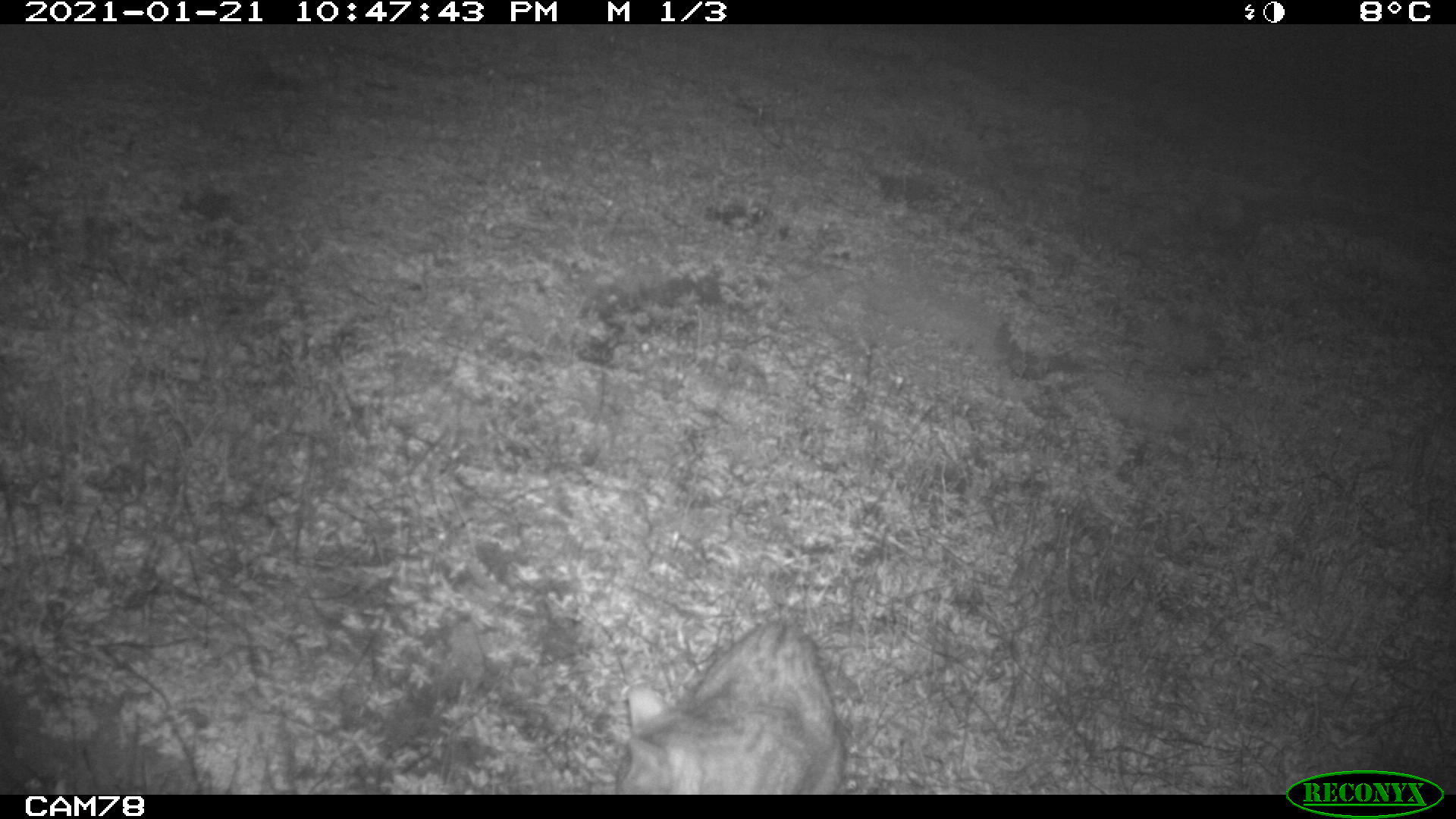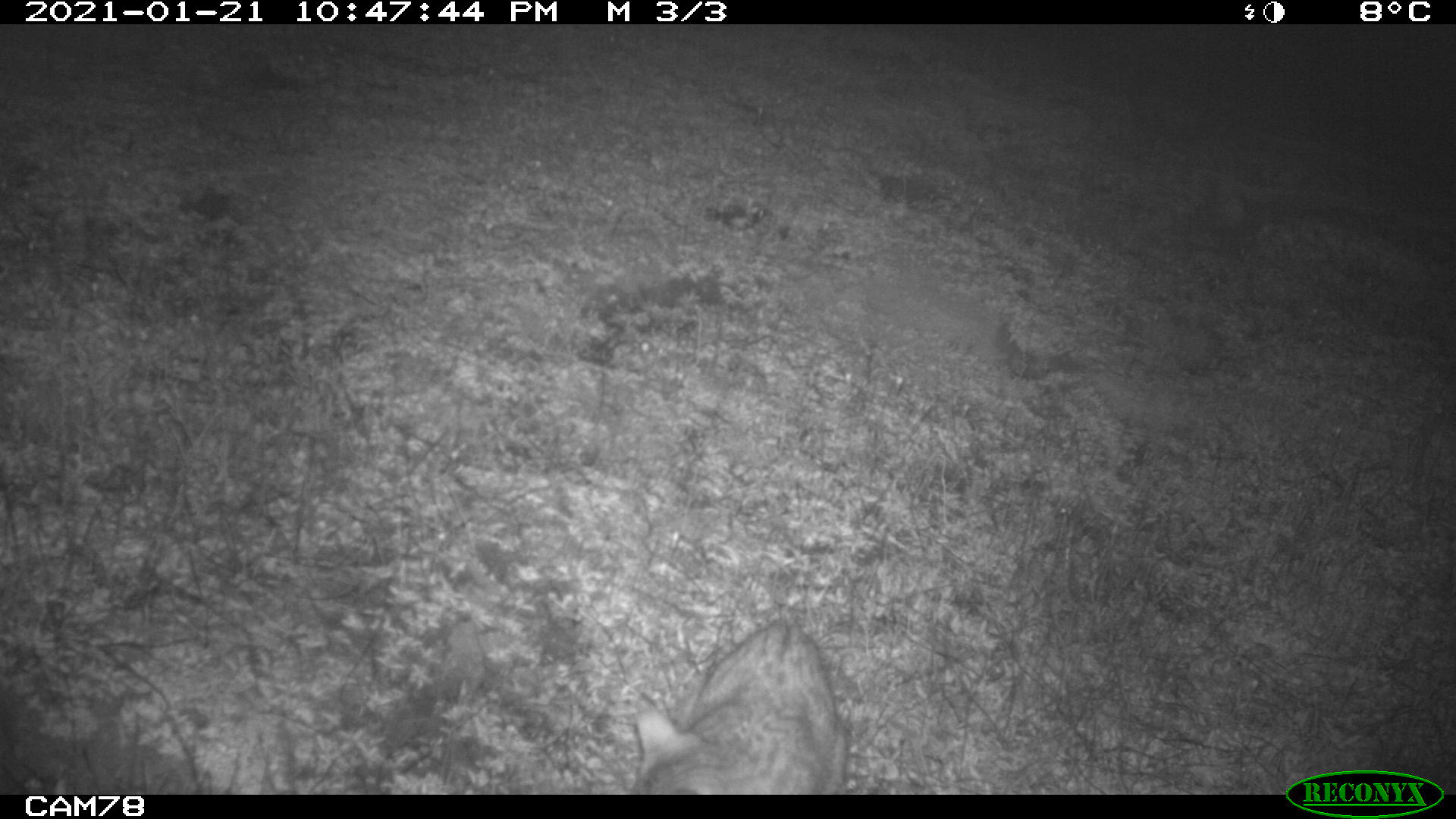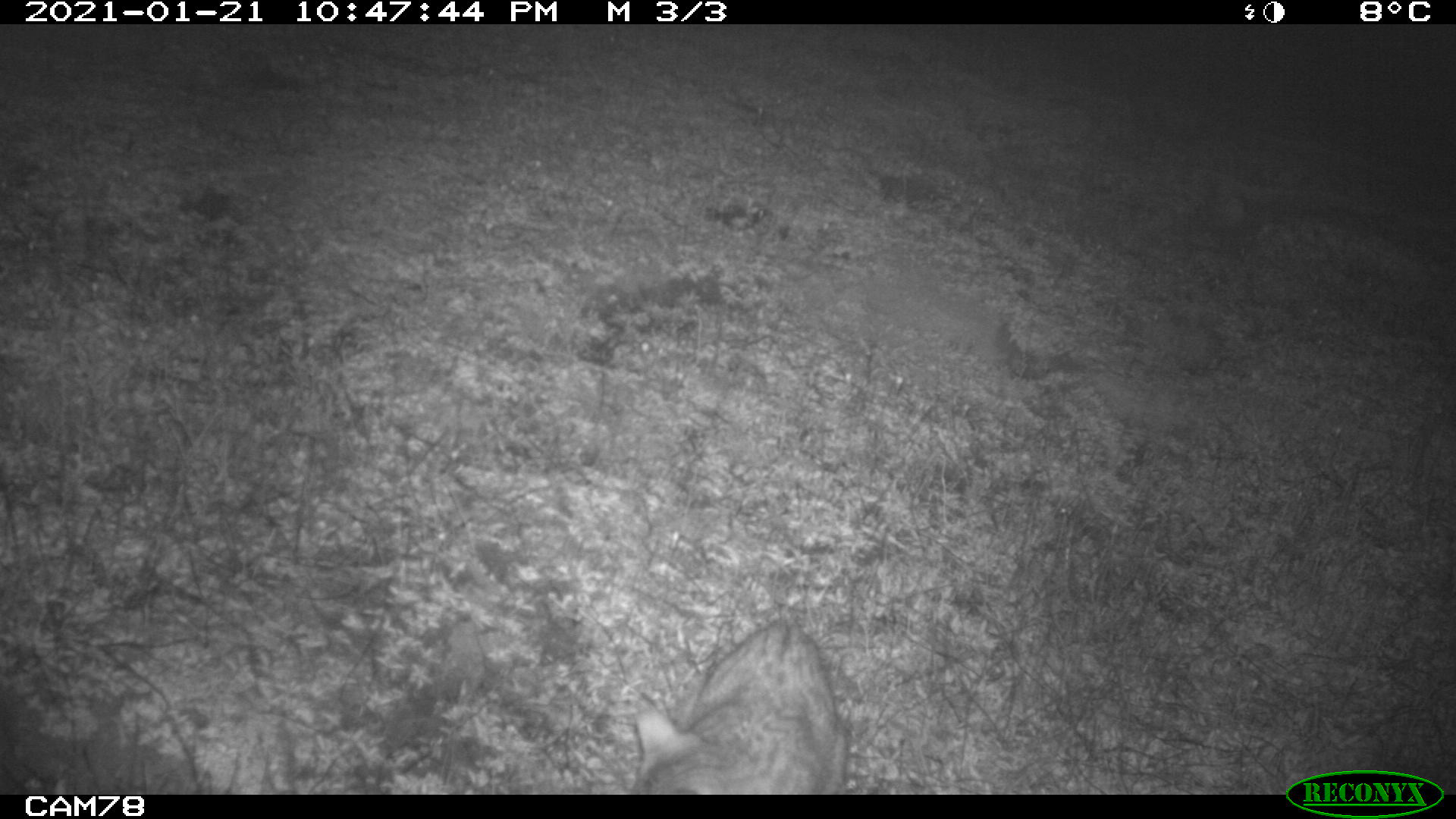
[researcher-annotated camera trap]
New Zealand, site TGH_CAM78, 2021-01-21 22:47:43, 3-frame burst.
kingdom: Animalia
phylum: Chordata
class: Mammalia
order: Carnivora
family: Felidae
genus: Felis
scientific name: Felis catus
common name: domestic cat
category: cat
Cat (domestic cat) (Felis catus).